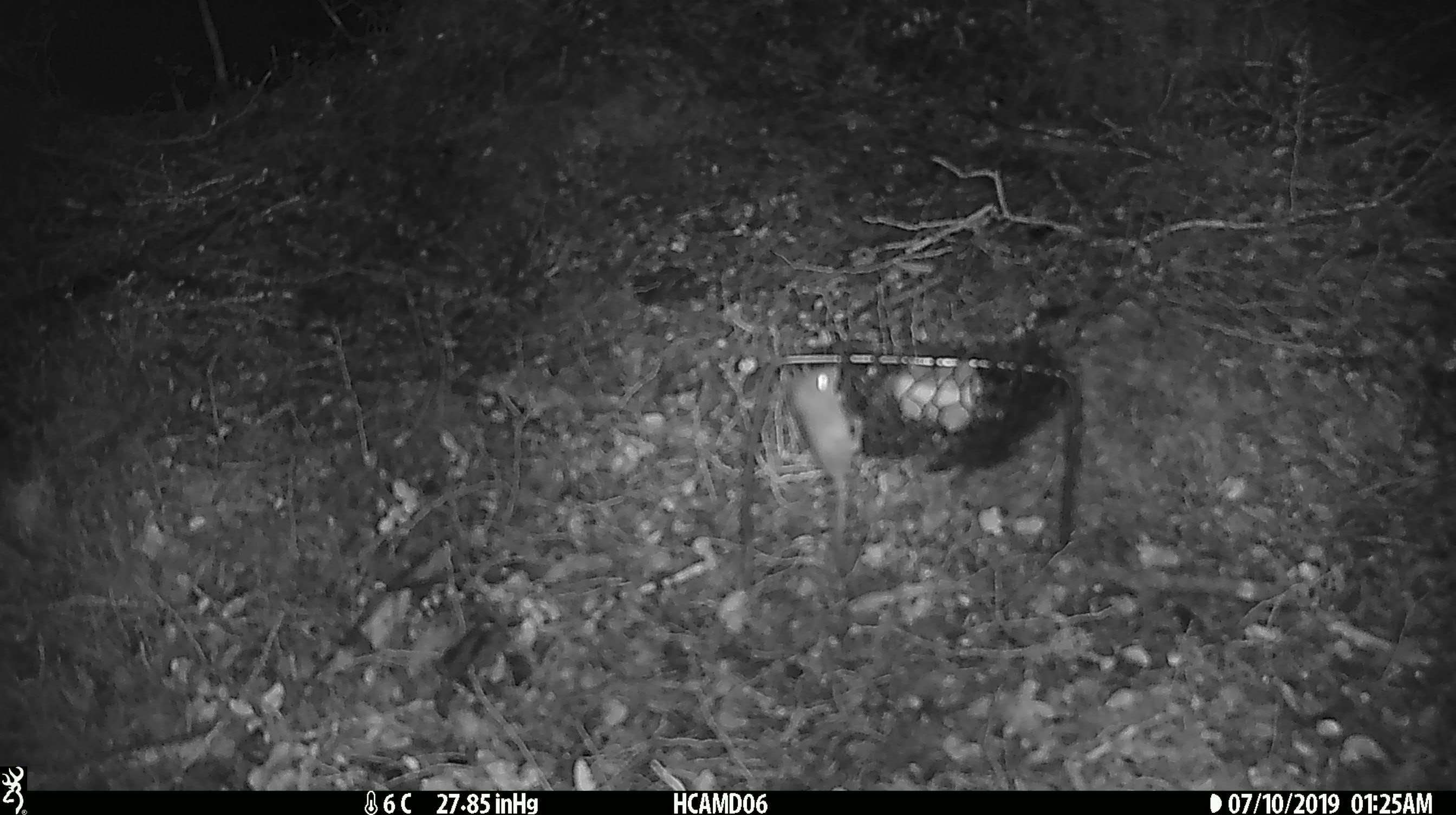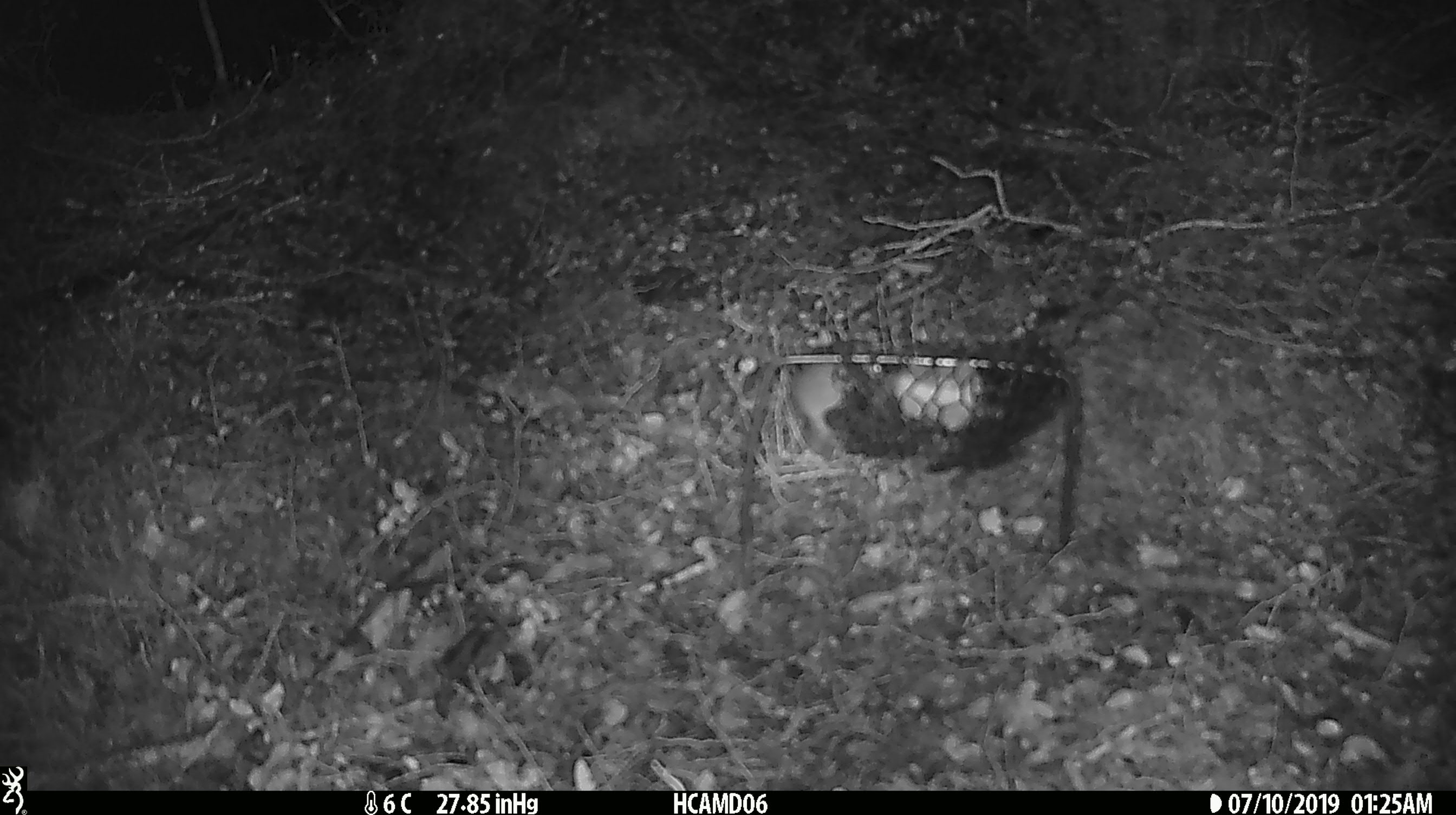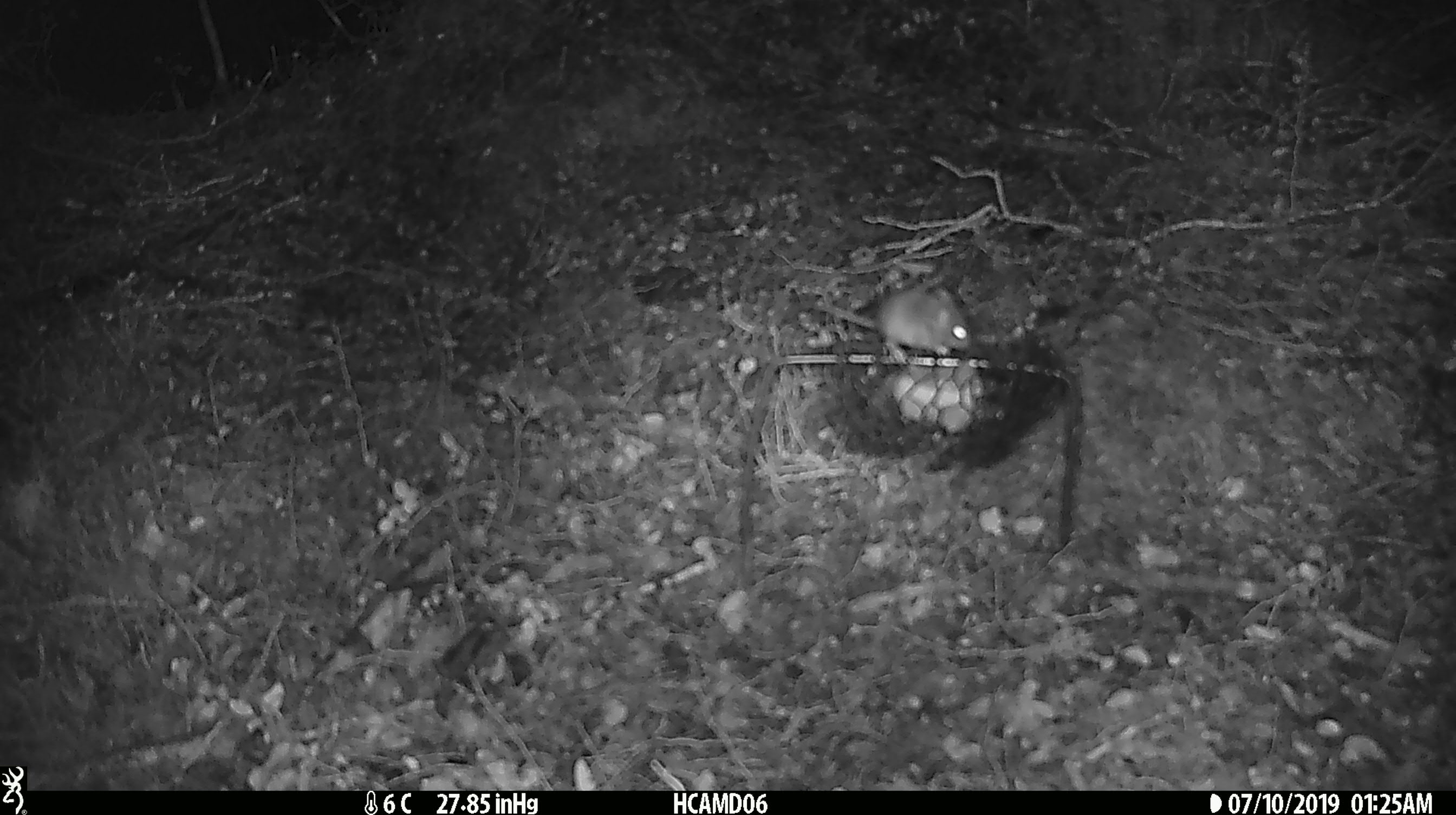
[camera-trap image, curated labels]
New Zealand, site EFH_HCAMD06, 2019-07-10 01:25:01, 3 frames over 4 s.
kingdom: Animalia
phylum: Chordata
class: Mammalia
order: Rodentia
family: Muridae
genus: Mus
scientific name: Mus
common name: mouse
Mouse (Mus).